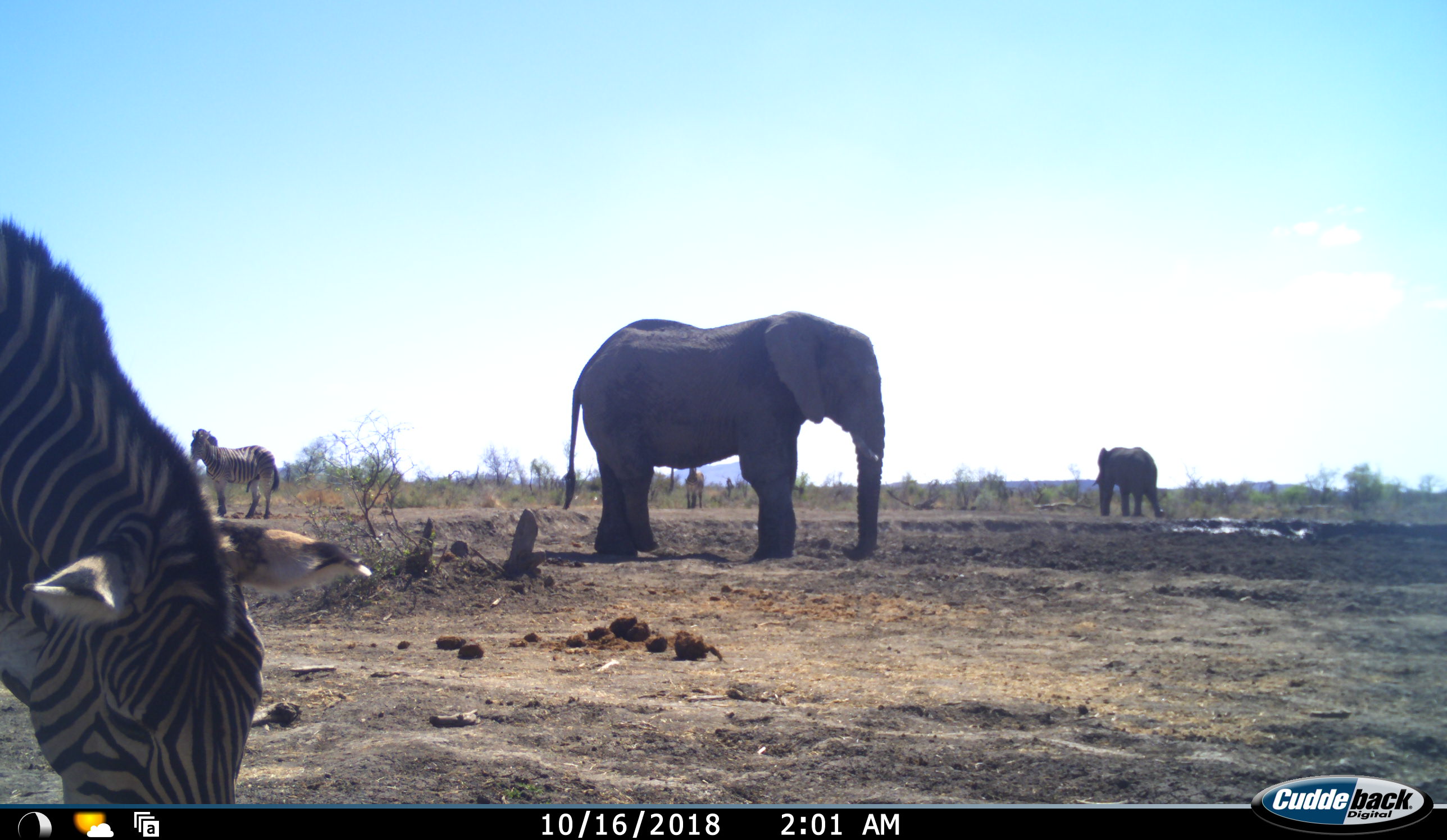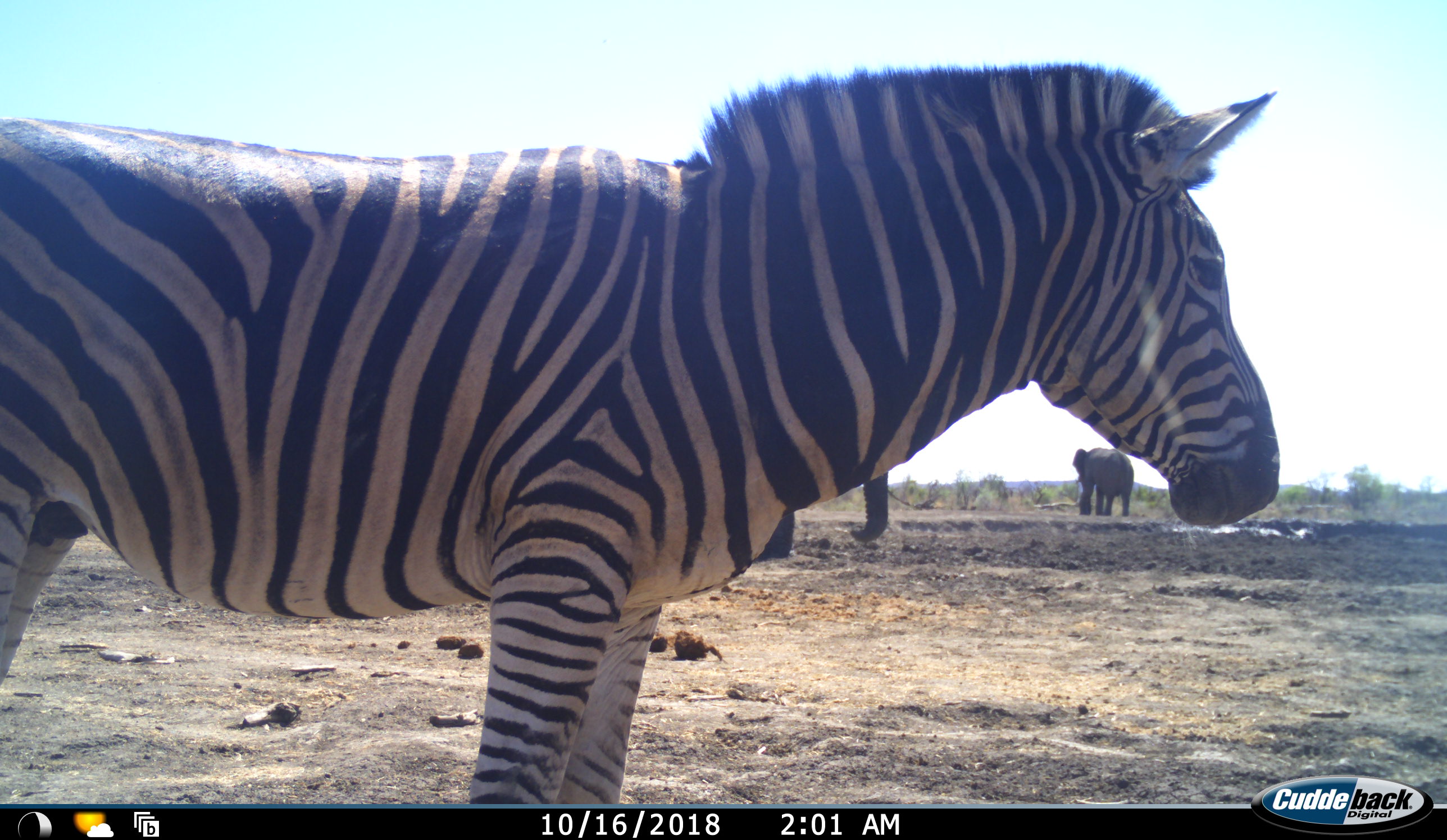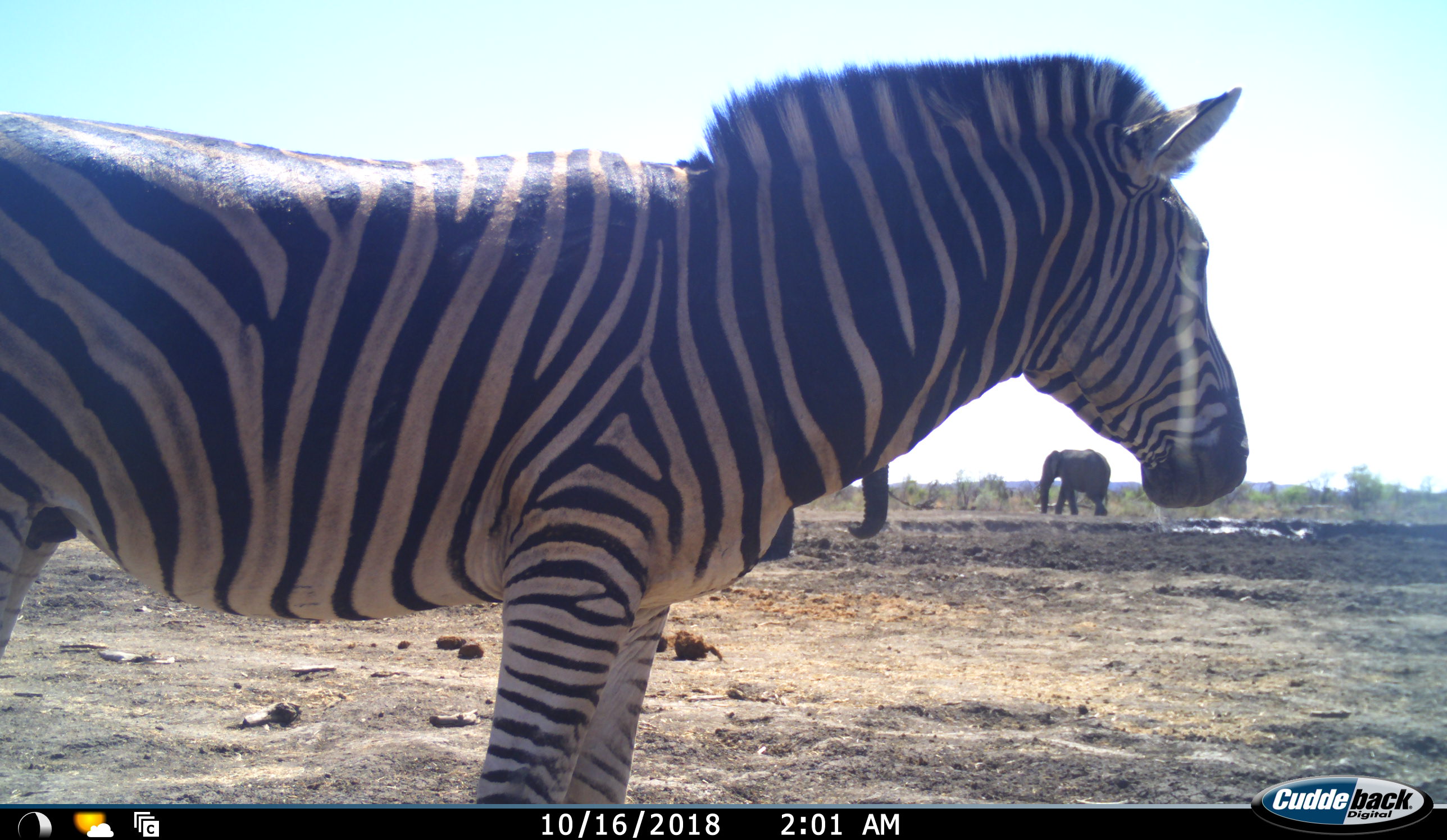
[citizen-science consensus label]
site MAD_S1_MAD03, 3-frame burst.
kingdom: Animalia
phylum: Chordata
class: Mammalia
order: Proboscidea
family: Elephantidae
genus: Loxodonta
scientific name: Loxodonta africana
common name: african bush elephant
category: elephant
Elephant (african bush elephant) (Loxodonta africana), count 2. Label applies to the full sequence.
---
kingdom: Animalia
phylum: Chordata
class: Mammalia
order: Perissodactyla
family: Equidae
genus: Equus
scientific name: Equus quagga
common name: plains zebra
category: zebraplains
Zebraplains (plains zebra) (Equus quagga), count 2. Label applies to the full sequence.